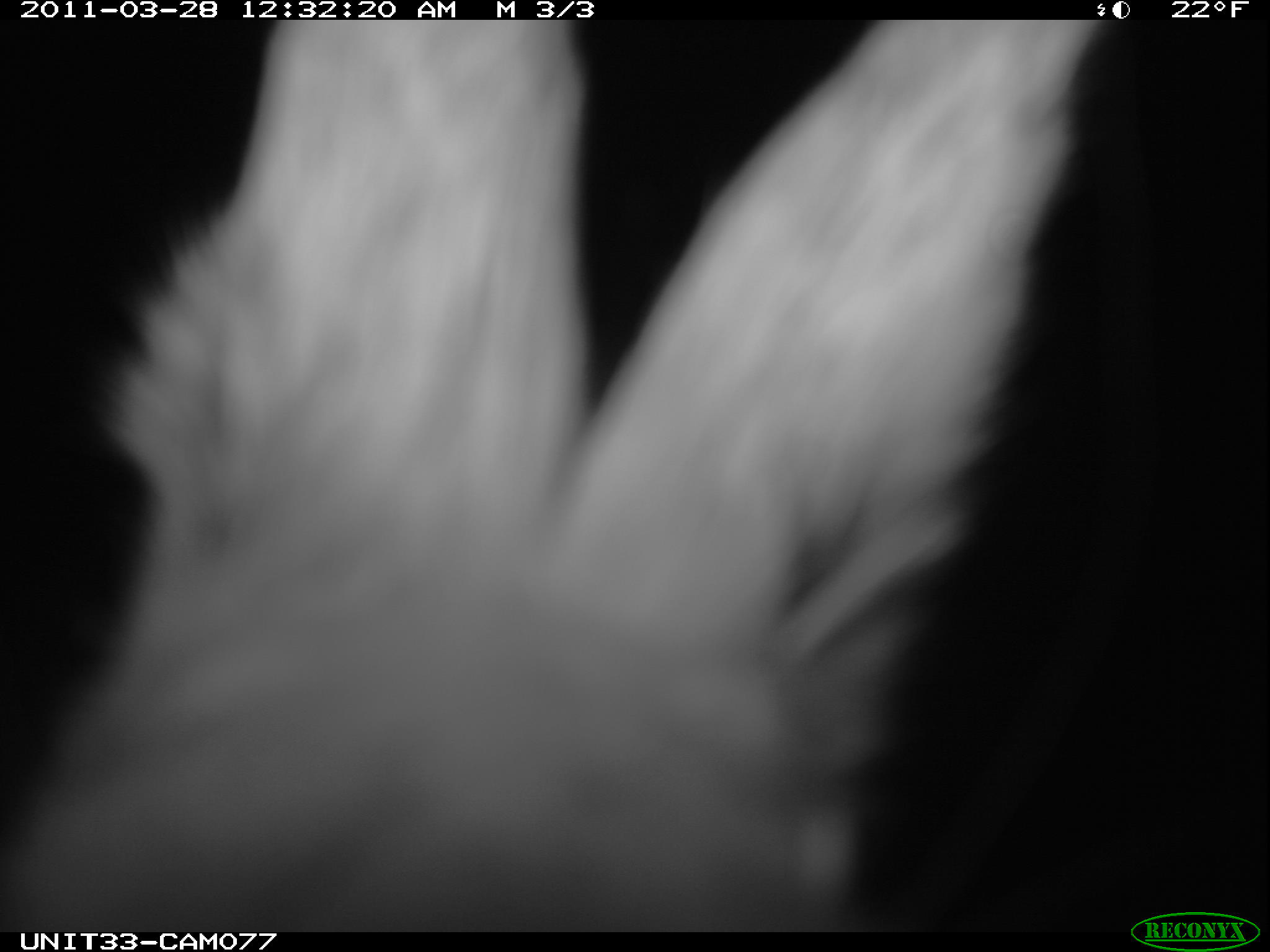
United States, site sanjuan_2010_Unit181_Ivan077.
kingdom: Animalia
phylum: Chordata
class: Mammalia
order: Lagomorpha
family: Leporidae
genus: Lepus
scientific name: Lepus americanus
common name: snowshoe hare